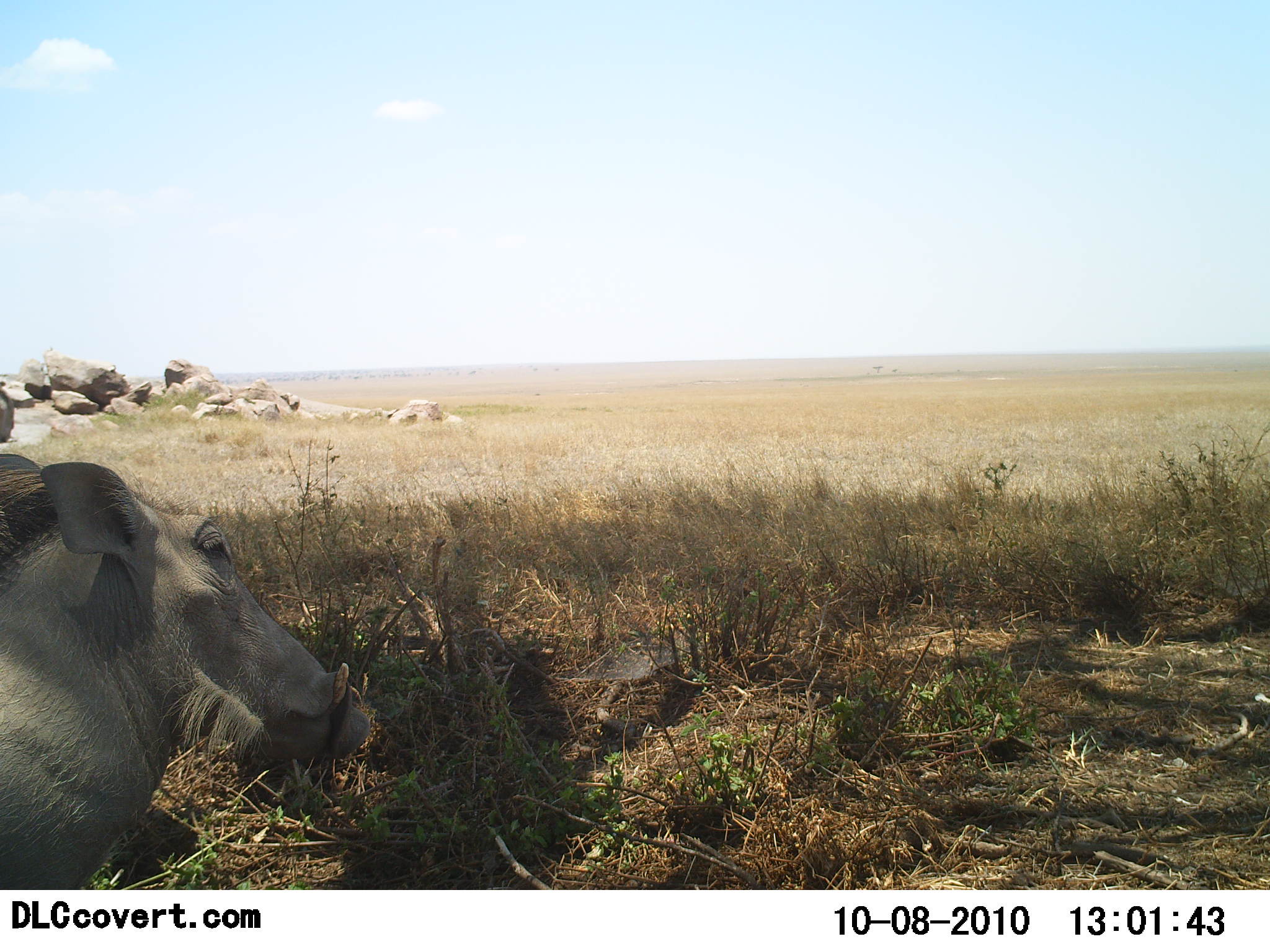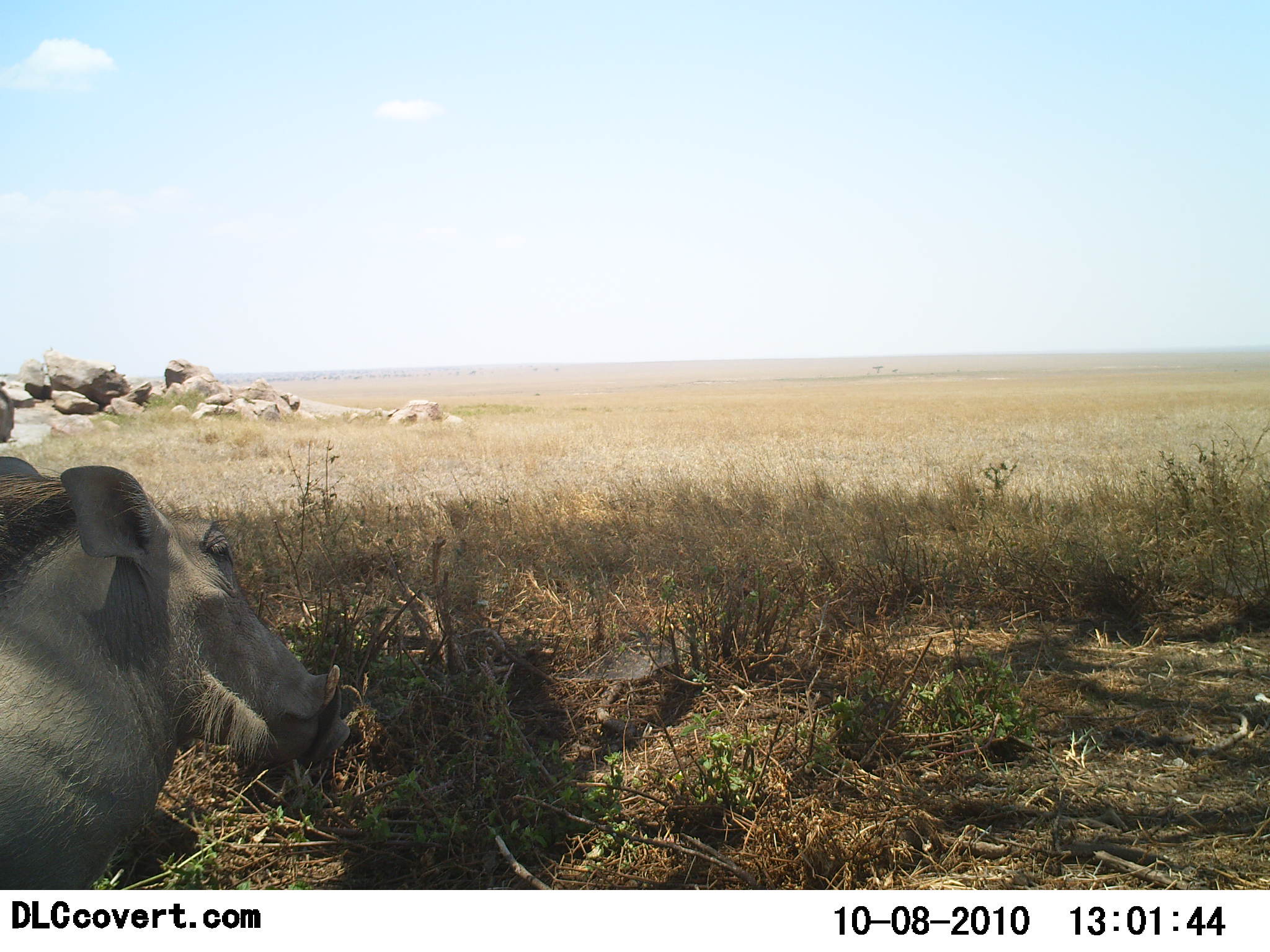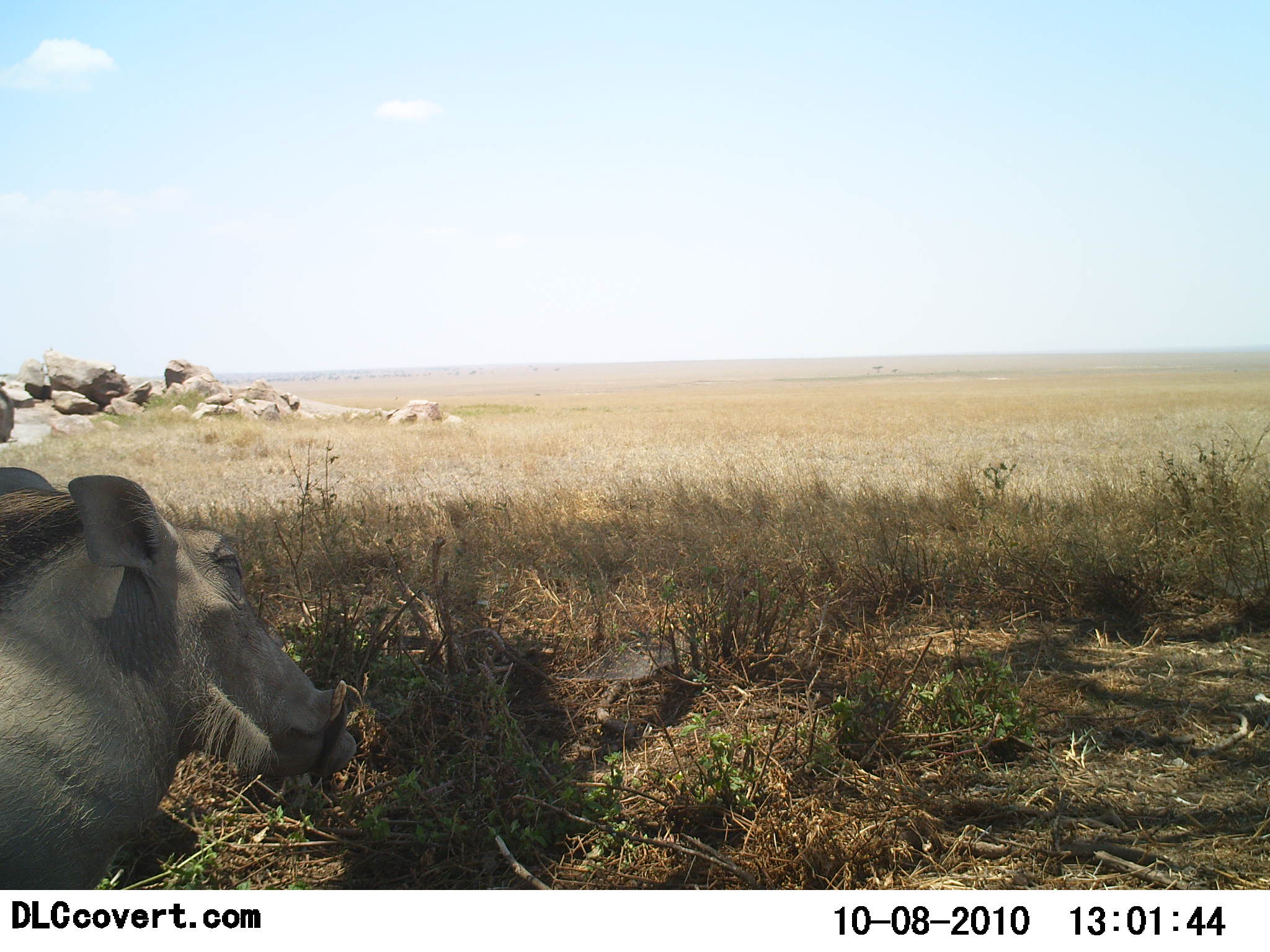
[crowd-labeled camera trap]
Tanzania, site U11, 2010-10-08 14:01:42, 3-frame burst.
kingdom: Animalia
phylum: Chordata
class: Mammalia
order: Artiodactyla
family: Suidae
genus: Phacochoerus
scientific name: Phacochoerus africanus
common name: warthog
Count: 1.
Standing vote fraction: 57%.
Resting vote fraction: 38%.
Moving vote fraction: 0%.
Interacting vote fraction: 5%.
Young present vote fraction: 0%.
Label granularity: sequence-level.